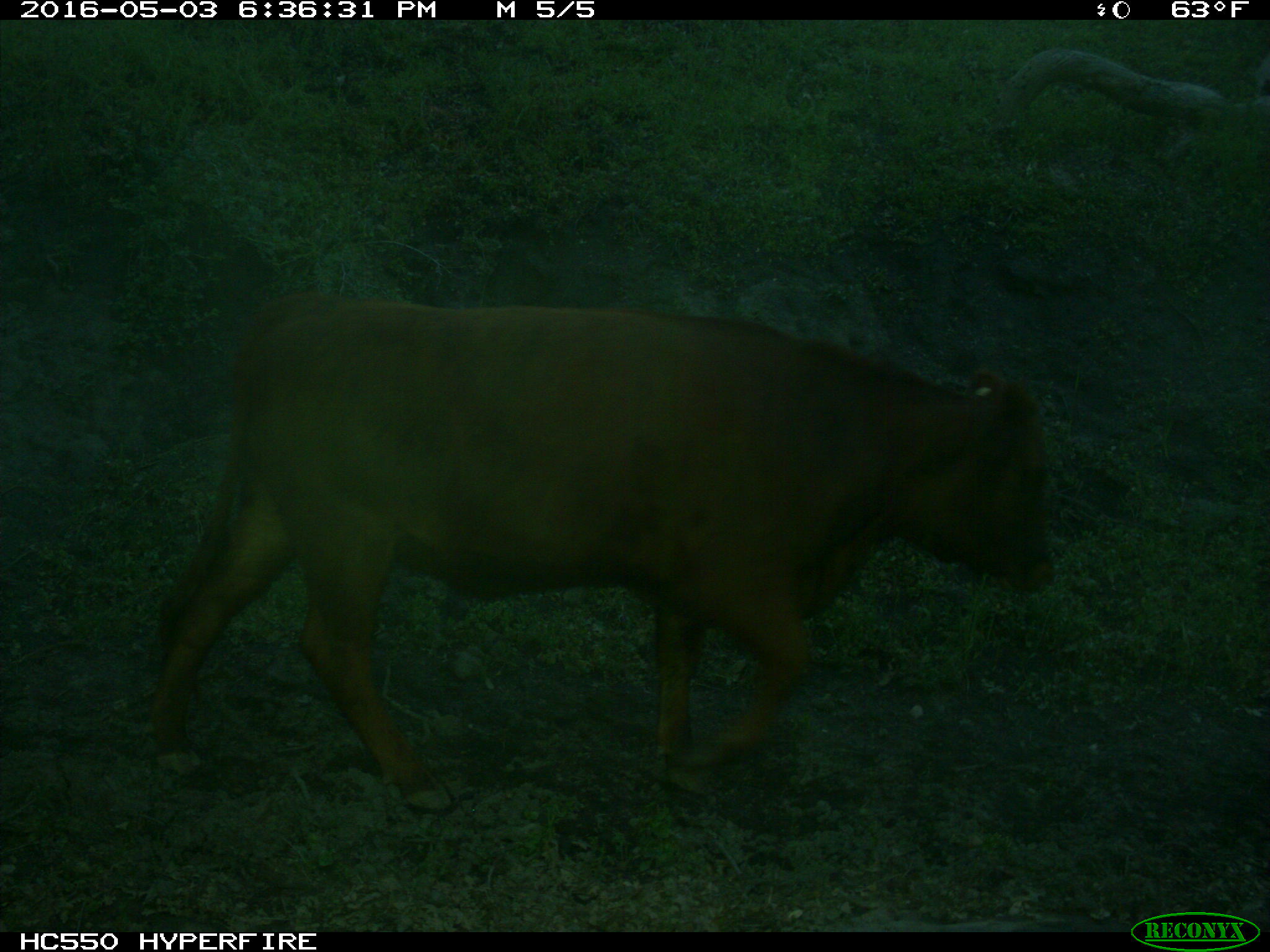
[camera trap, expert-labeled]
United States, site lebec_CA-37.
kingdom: Animalia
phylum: Chordata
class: Mammalia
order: Artiodactyla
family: Bovidae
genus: Bos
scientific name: Bos taurus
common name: domestic cow